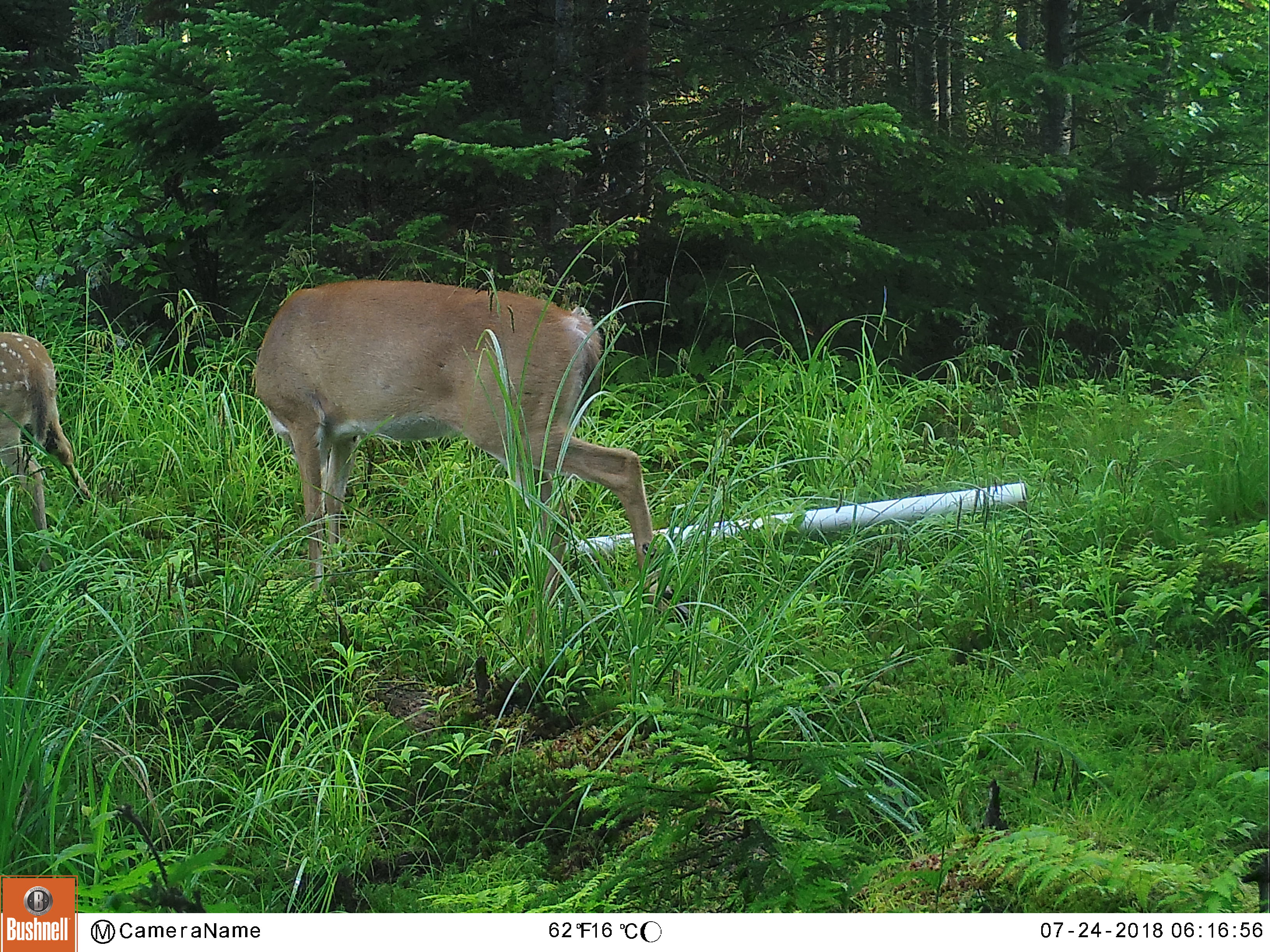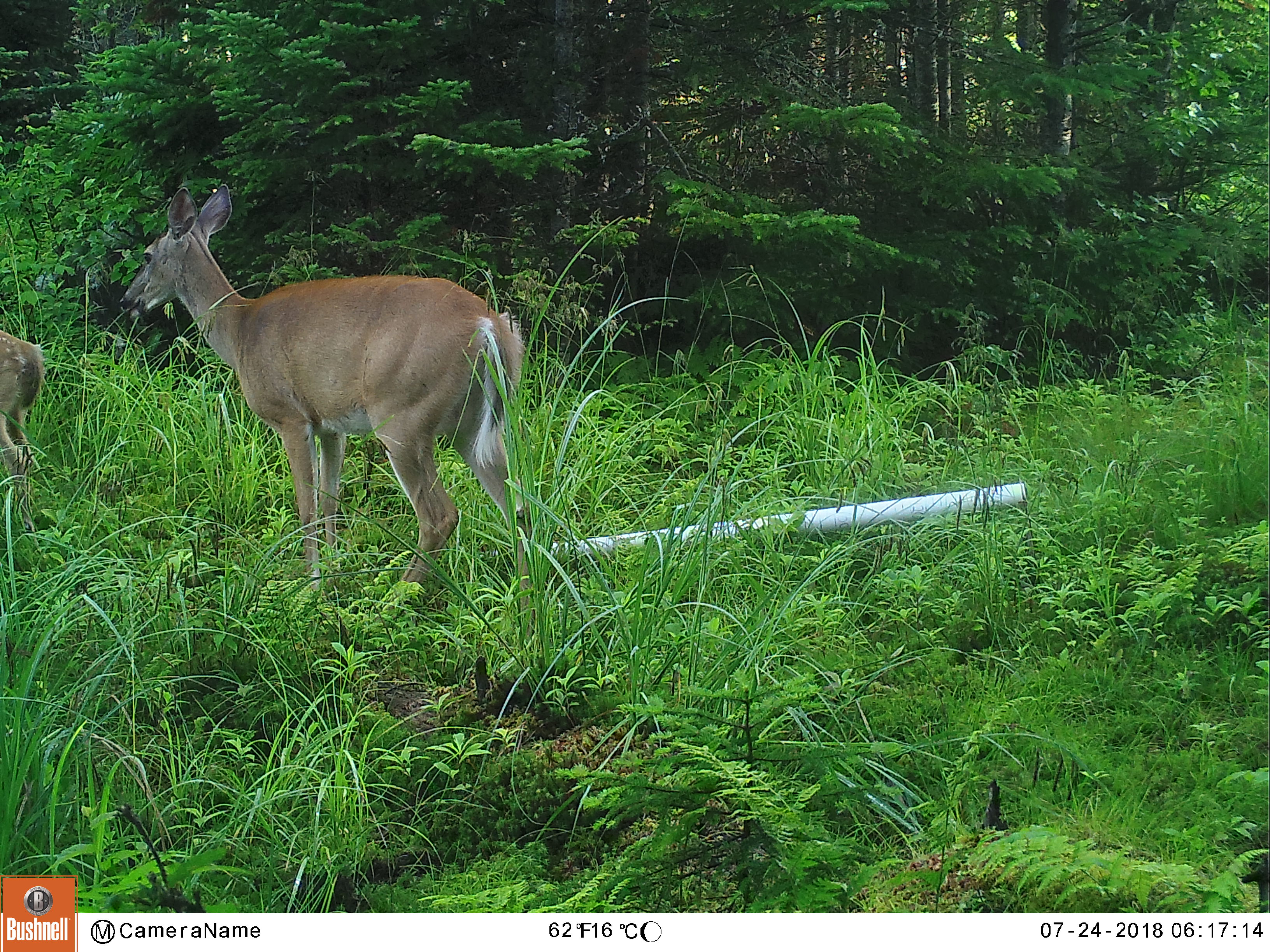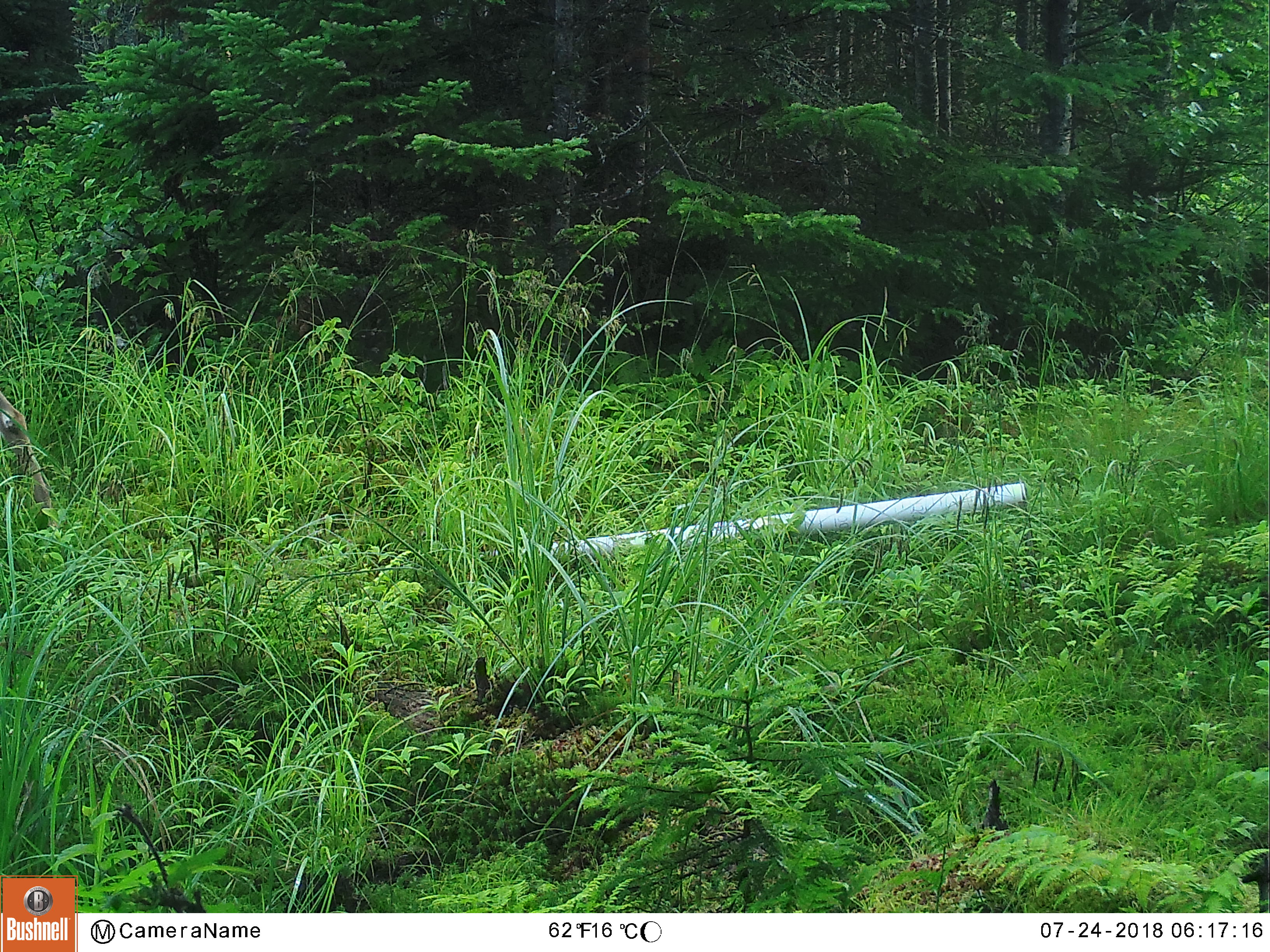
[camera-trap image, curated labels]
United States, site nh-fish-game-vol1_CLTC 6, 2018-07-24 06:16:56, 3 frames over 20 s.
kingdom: Animalia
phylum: Chordata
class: Mammalia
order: Artiodactyla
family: Cervidae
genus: Odocoileus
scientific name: Odocoileus virginianus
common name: white-tailed deer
White-tailed deer (Odocoileus virginianus).